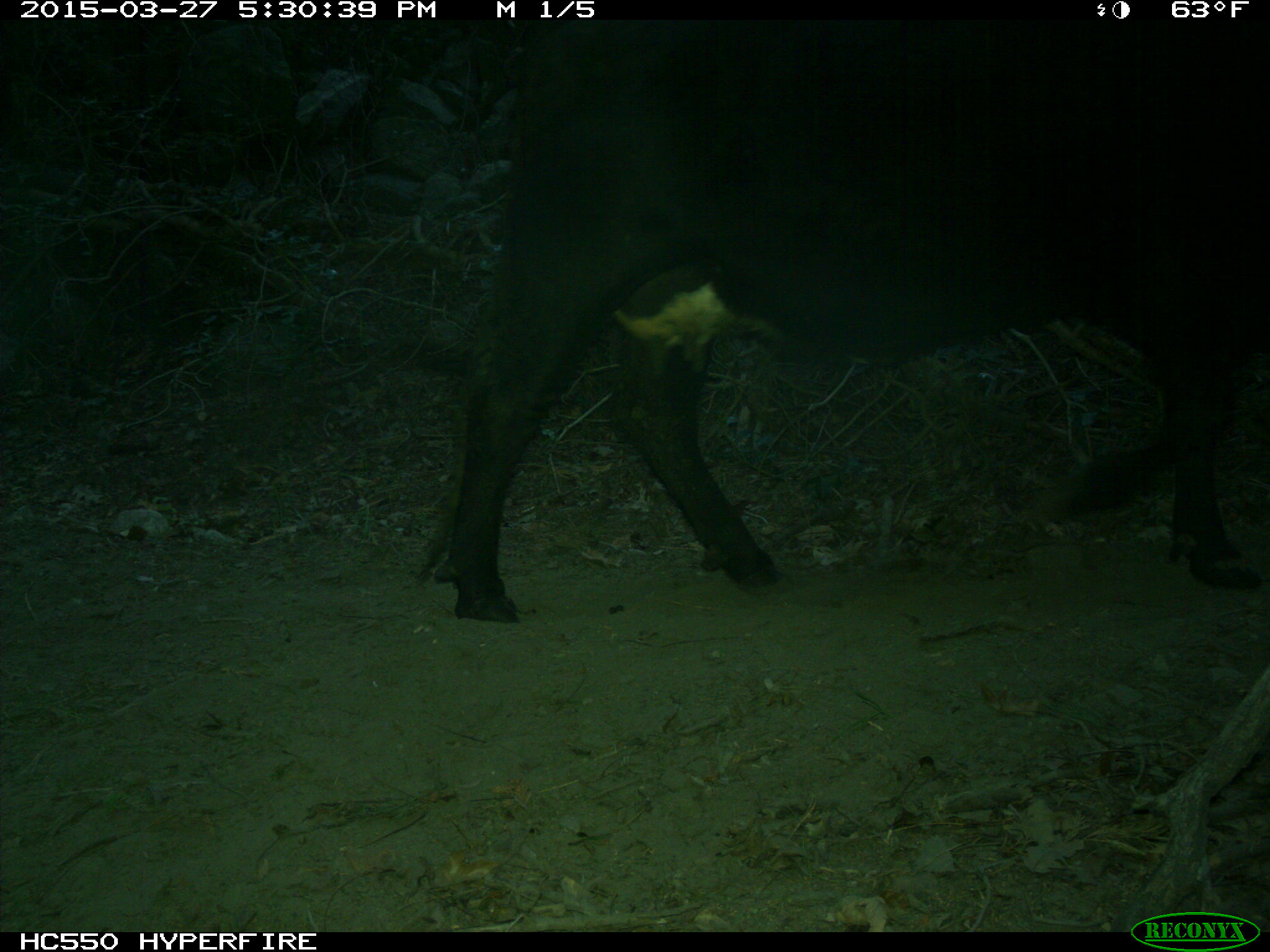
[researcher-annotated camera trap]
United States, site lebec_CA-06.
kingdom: Animalia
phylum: Chordata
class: Mammalia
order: Artiodactyla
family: Bovidae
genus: Bos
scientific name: Bos taurus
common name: domestic cow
Bos taurus (domestic cow).